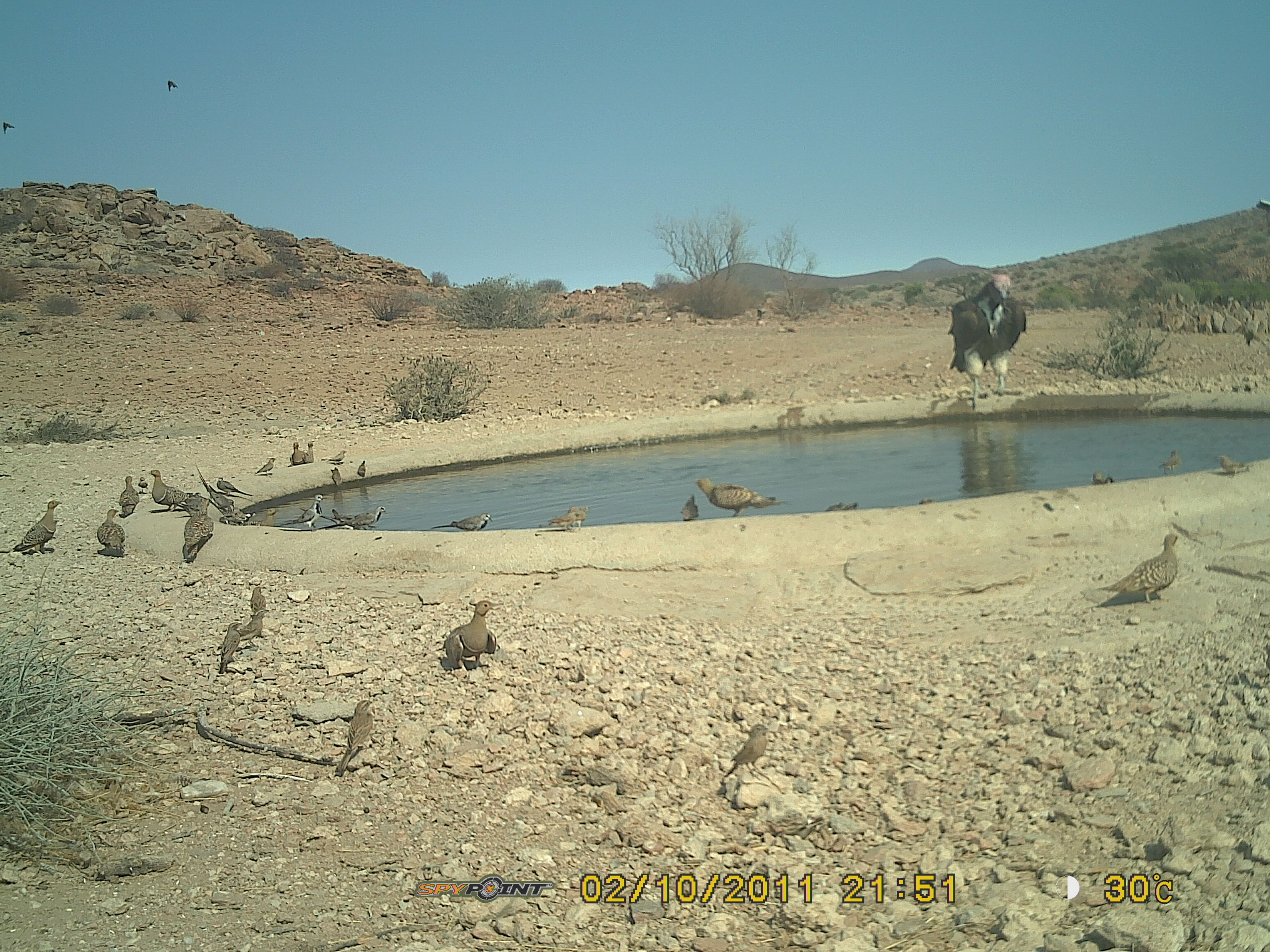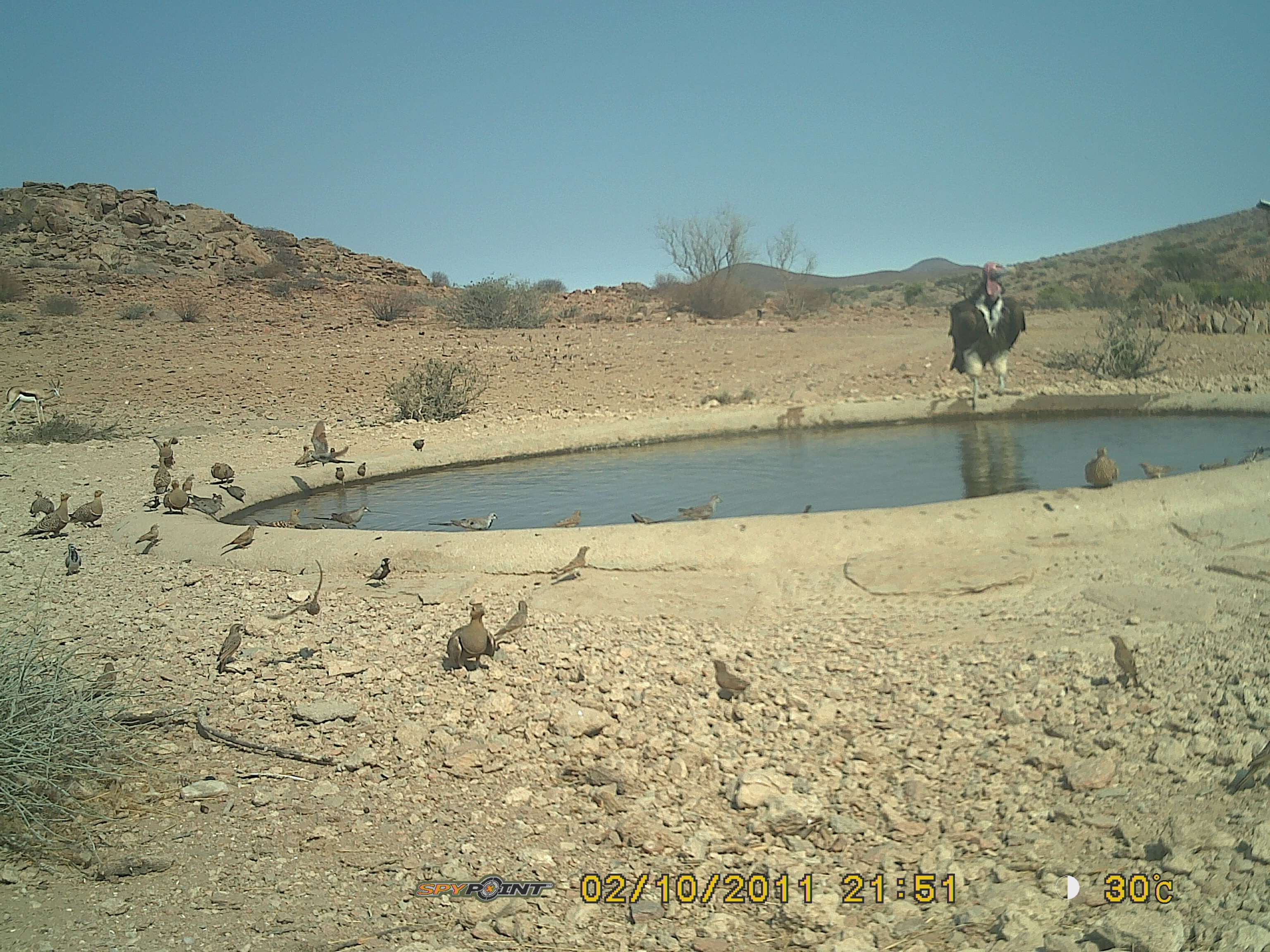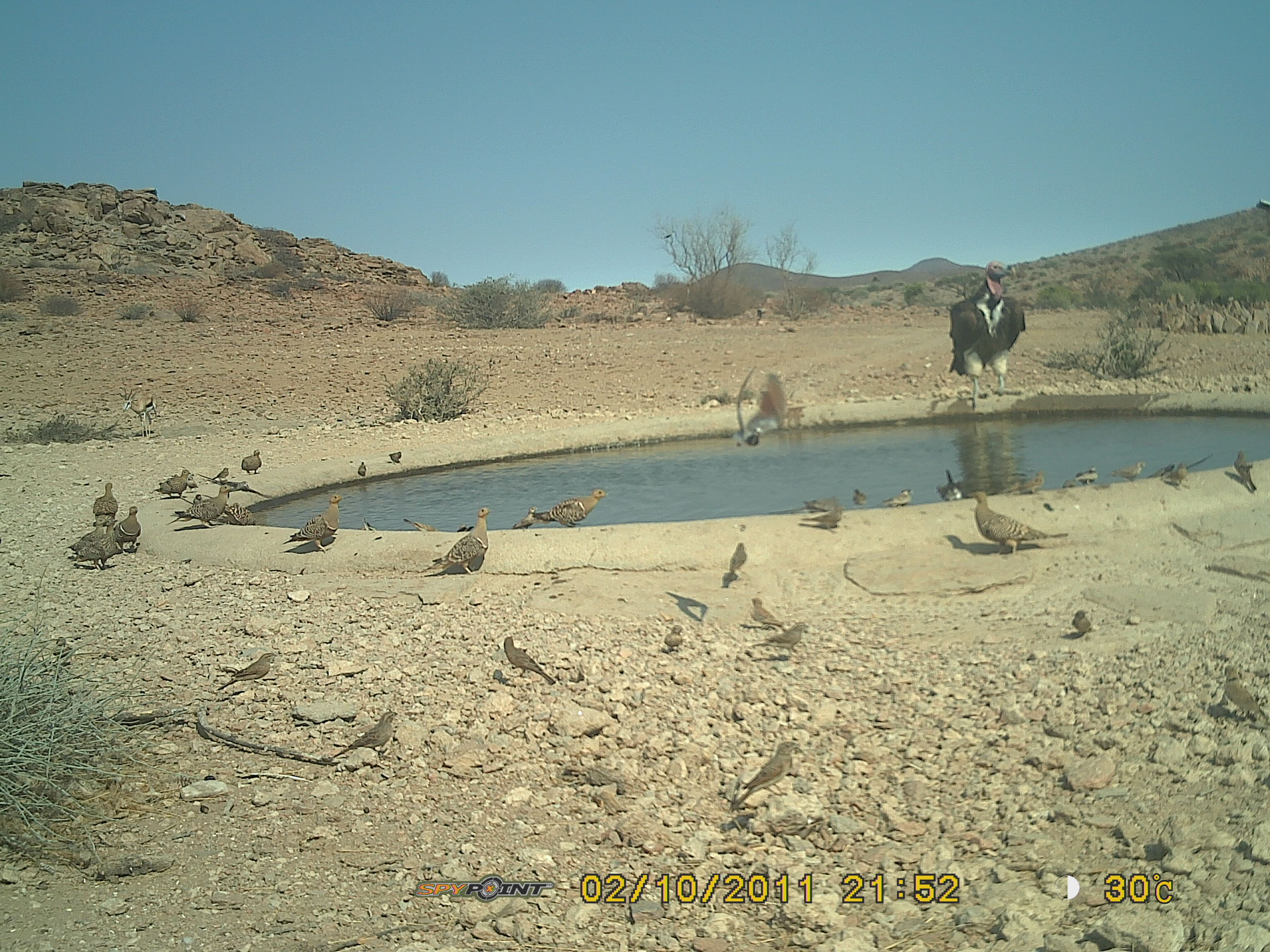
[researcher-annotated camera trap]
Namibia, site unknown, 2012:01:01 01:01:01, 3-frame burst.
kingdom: Animalia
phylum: Chordata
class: Aves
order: Pterocliformes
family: Pteroclidae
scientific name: Pteroclidae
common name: sandgrouse